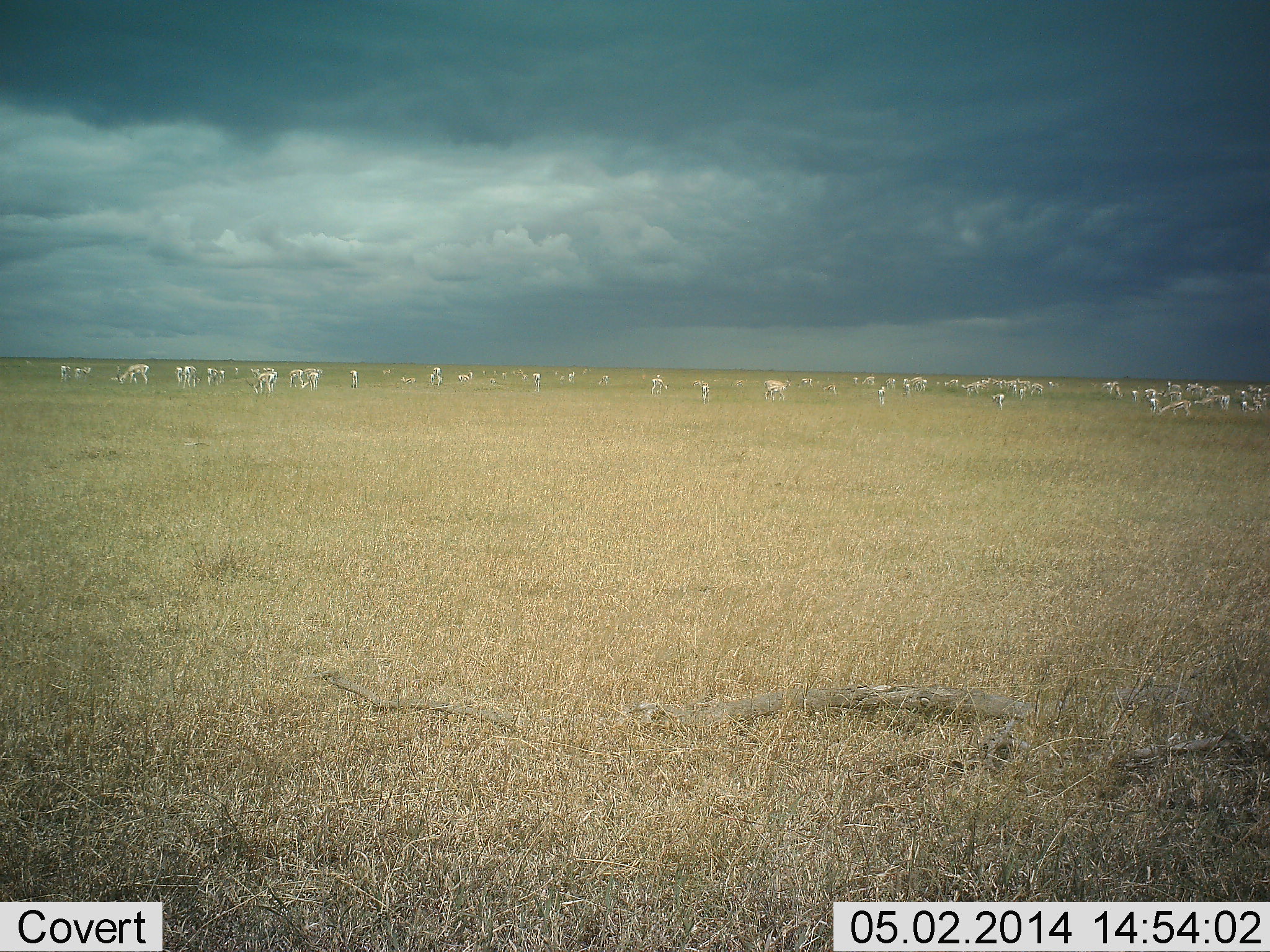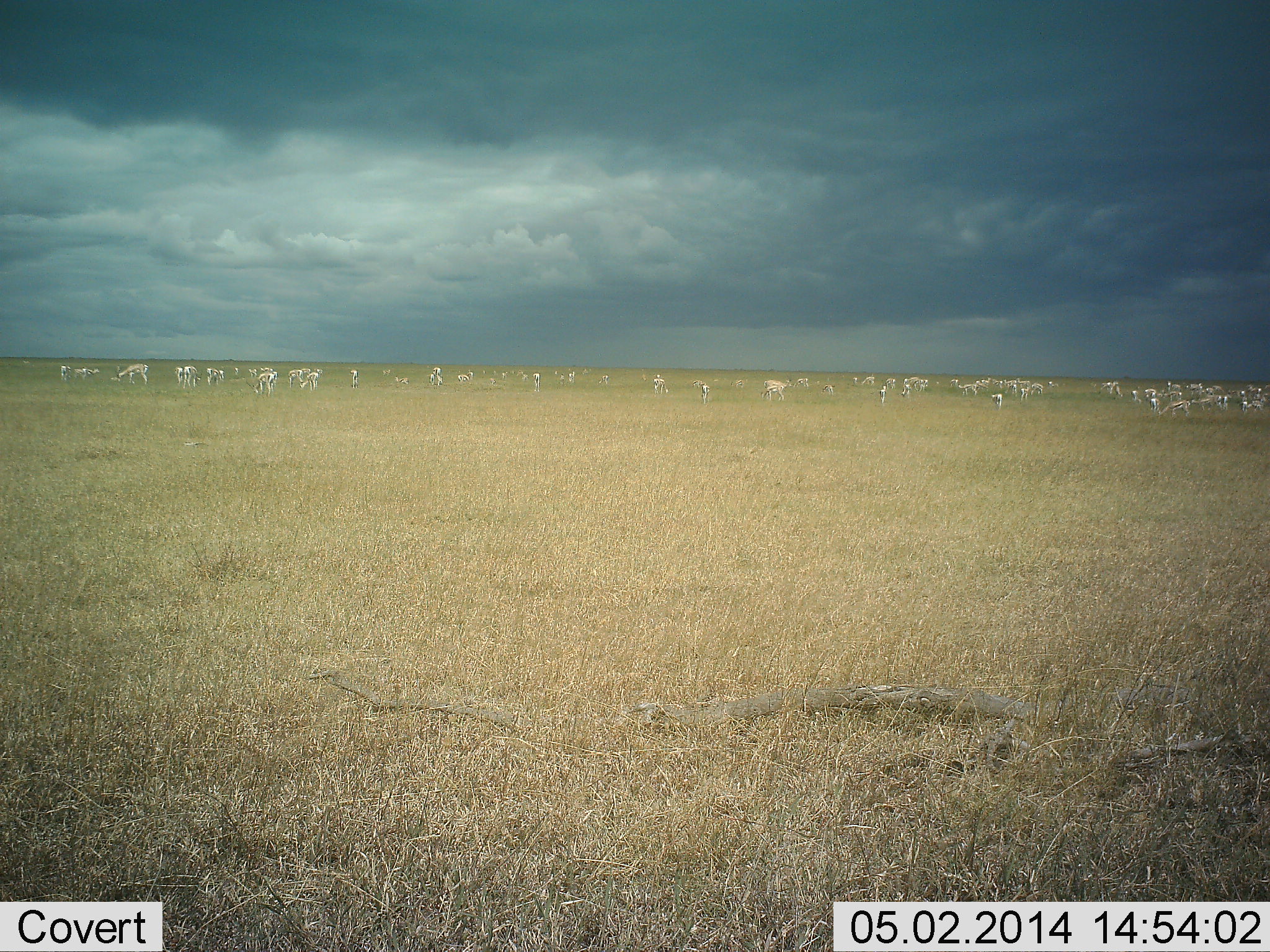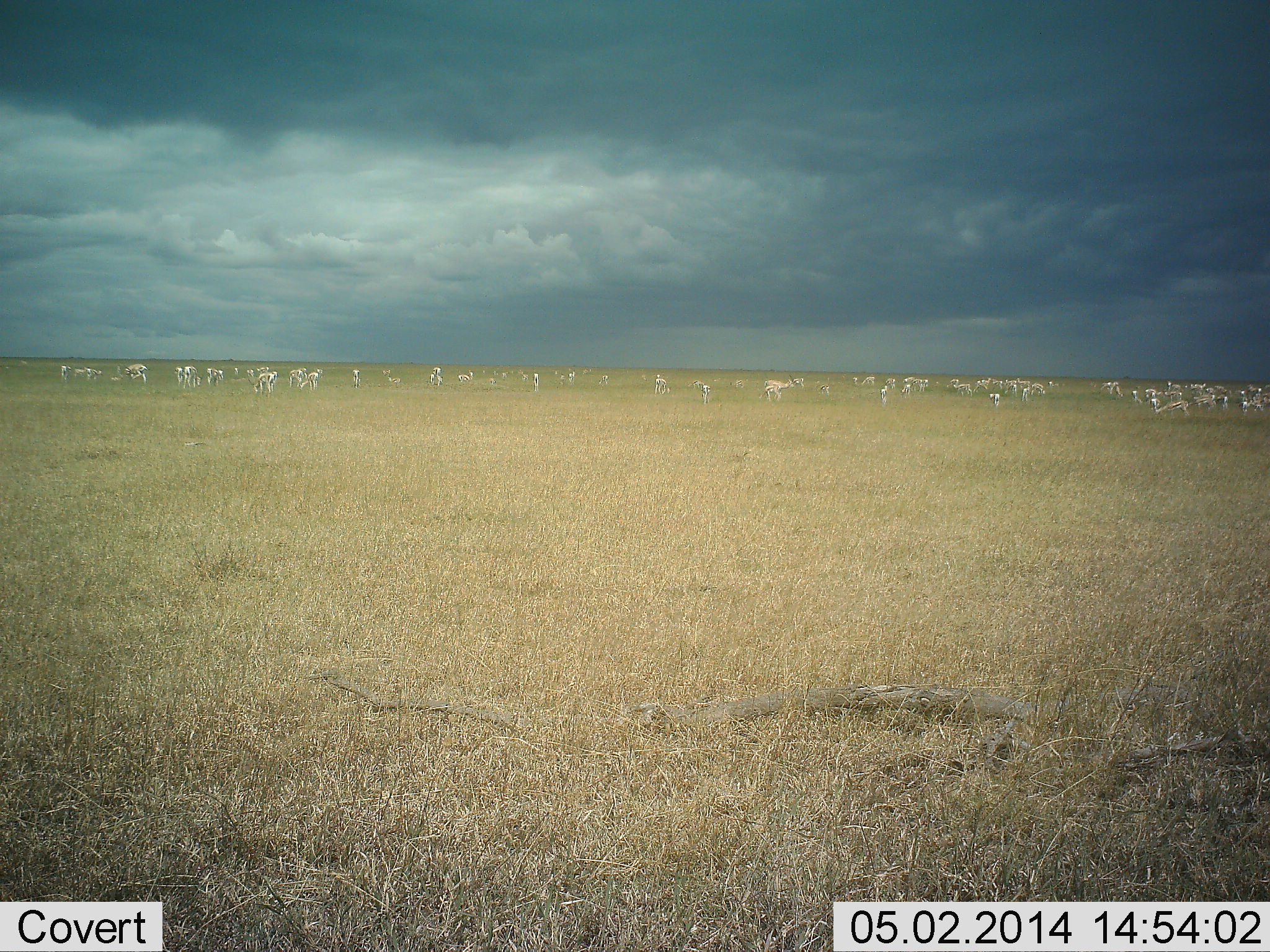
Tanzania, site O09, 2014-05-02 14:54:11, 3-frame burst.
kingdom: Animalia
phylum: Chordata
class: Mammalia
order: Artiodactyla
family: Bovidae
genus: Nanger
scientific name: Nanger granti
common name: grant's gazelle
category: gazellegrants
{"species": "gazellegrants (grant's gazelle) (Nanger granti)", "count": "11-50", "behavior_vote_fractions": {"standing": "75%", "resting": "12%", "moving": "50%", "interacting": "12%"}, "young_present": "0%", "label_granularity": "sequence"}